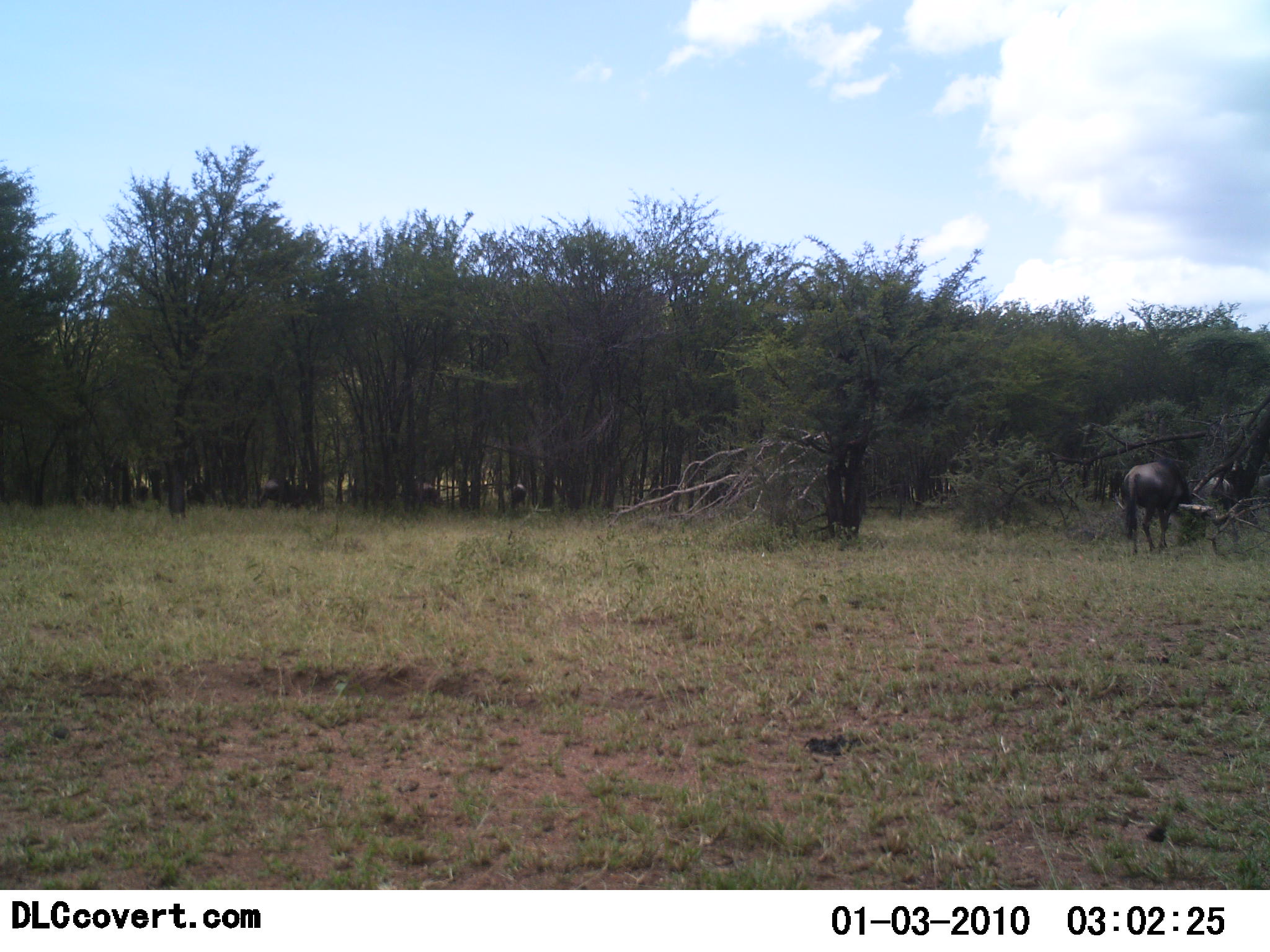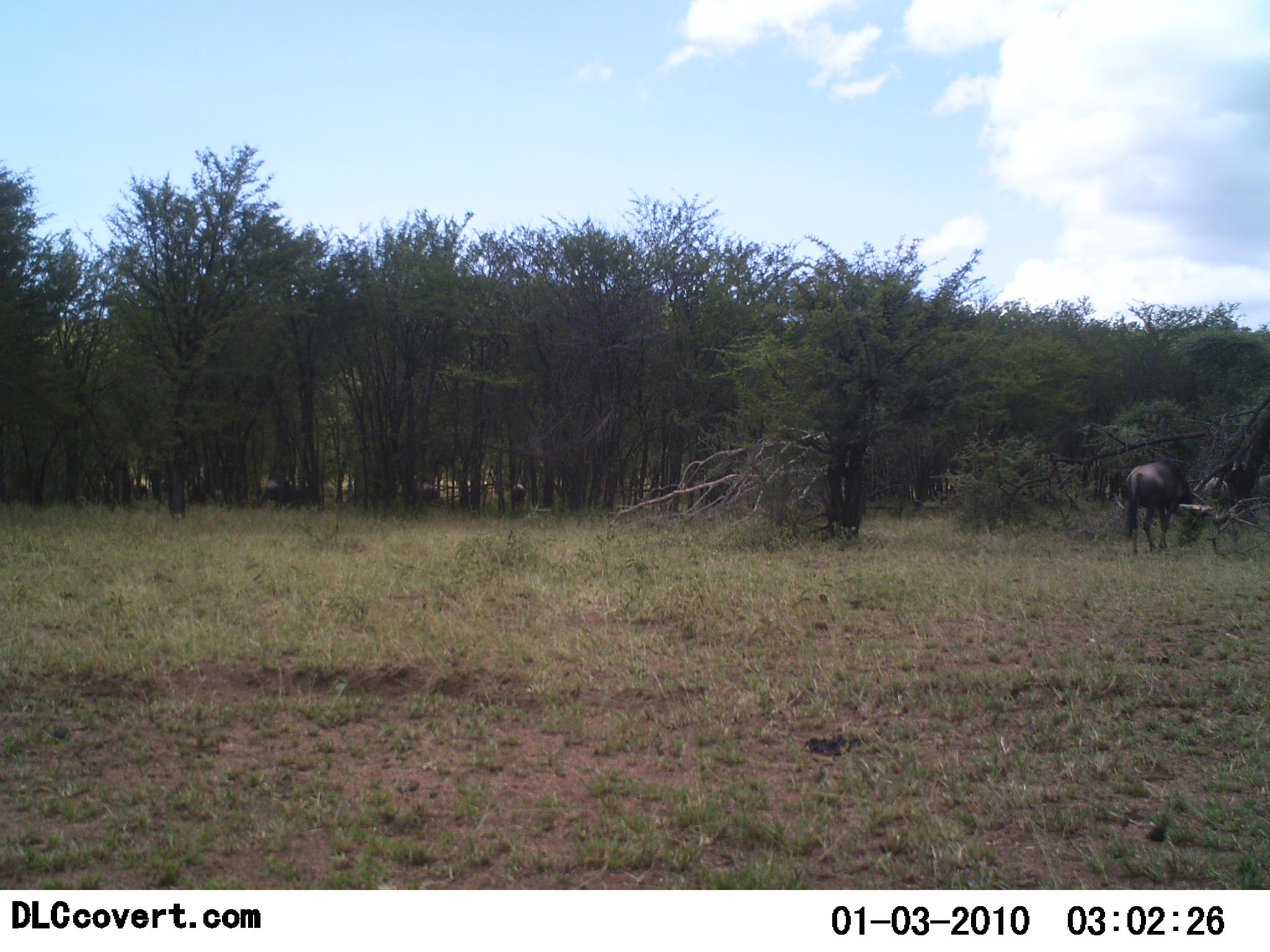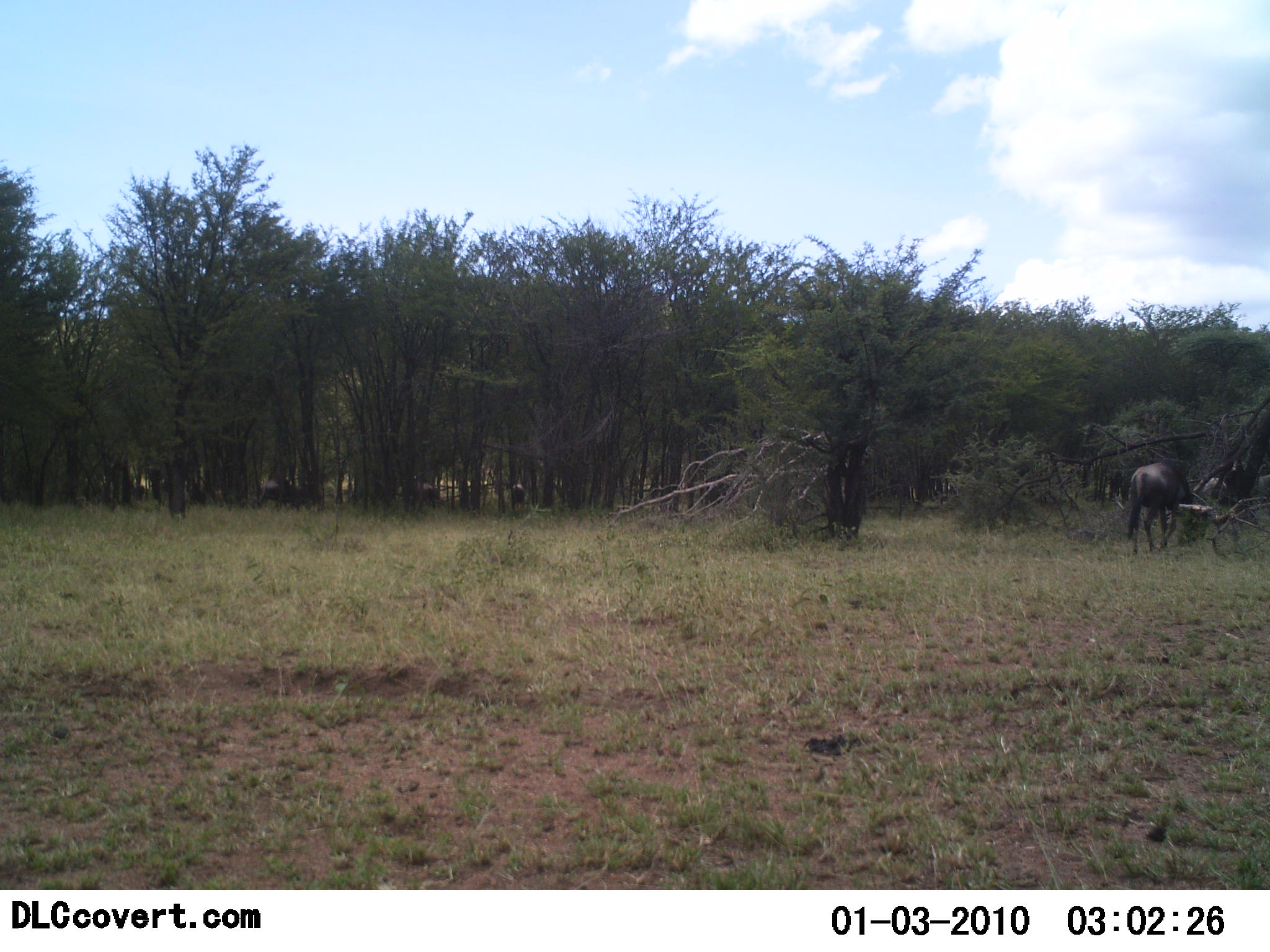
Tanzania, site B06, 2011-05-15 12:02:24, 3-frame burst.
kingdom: Animalia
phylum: Chordata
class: Mammalia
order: Artiodactyla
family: Bovidae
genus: Connochaetes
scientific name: Connochaetes taurinus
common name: blue wildebeest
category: wildebeest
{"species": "wildebeest (blue wildebeest) (Connochaetes taurinus)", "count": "2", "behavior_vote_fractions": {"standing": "38%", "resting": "0%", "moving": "8%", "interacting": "0%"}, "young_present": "0%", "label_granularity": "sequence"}